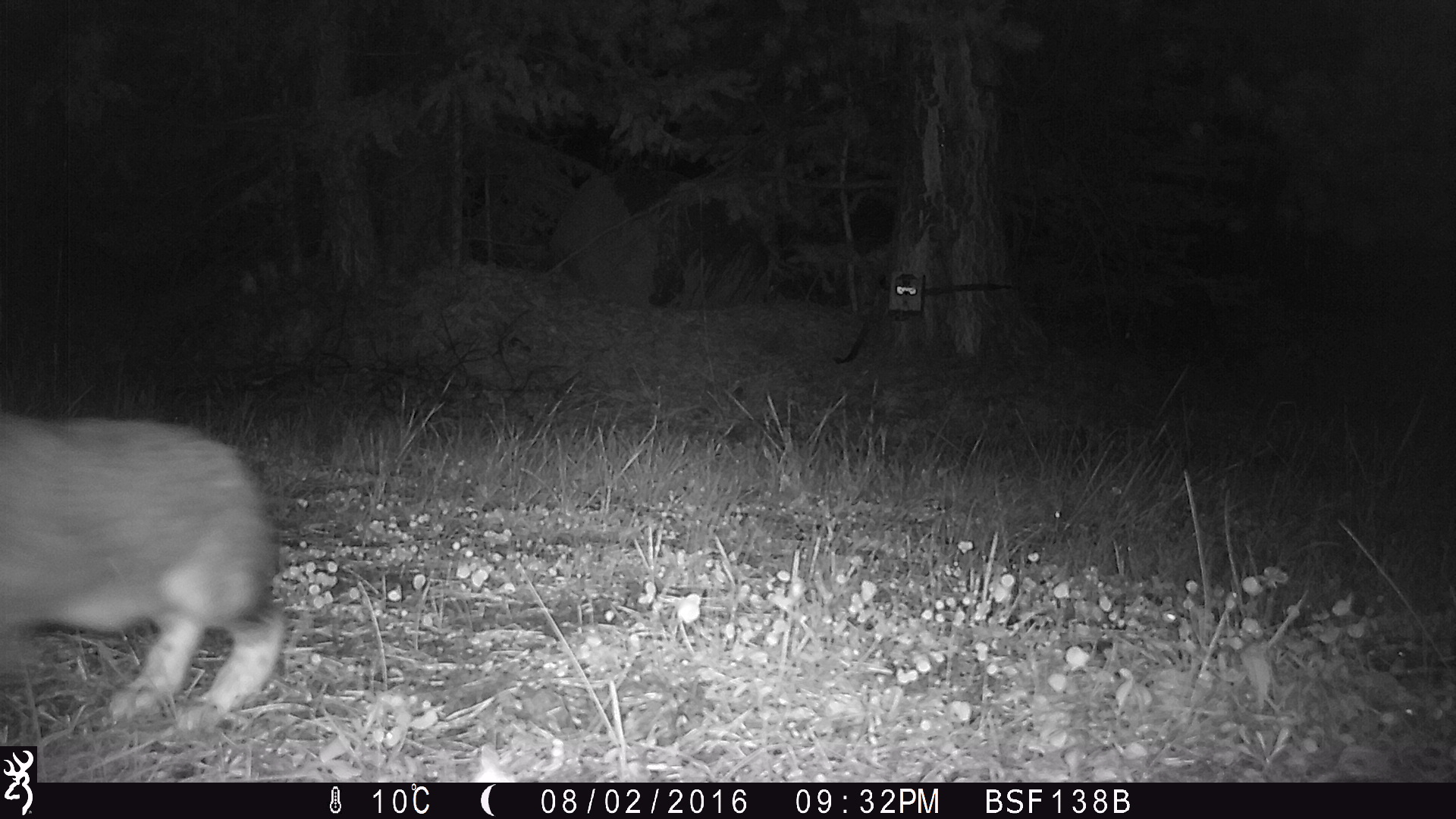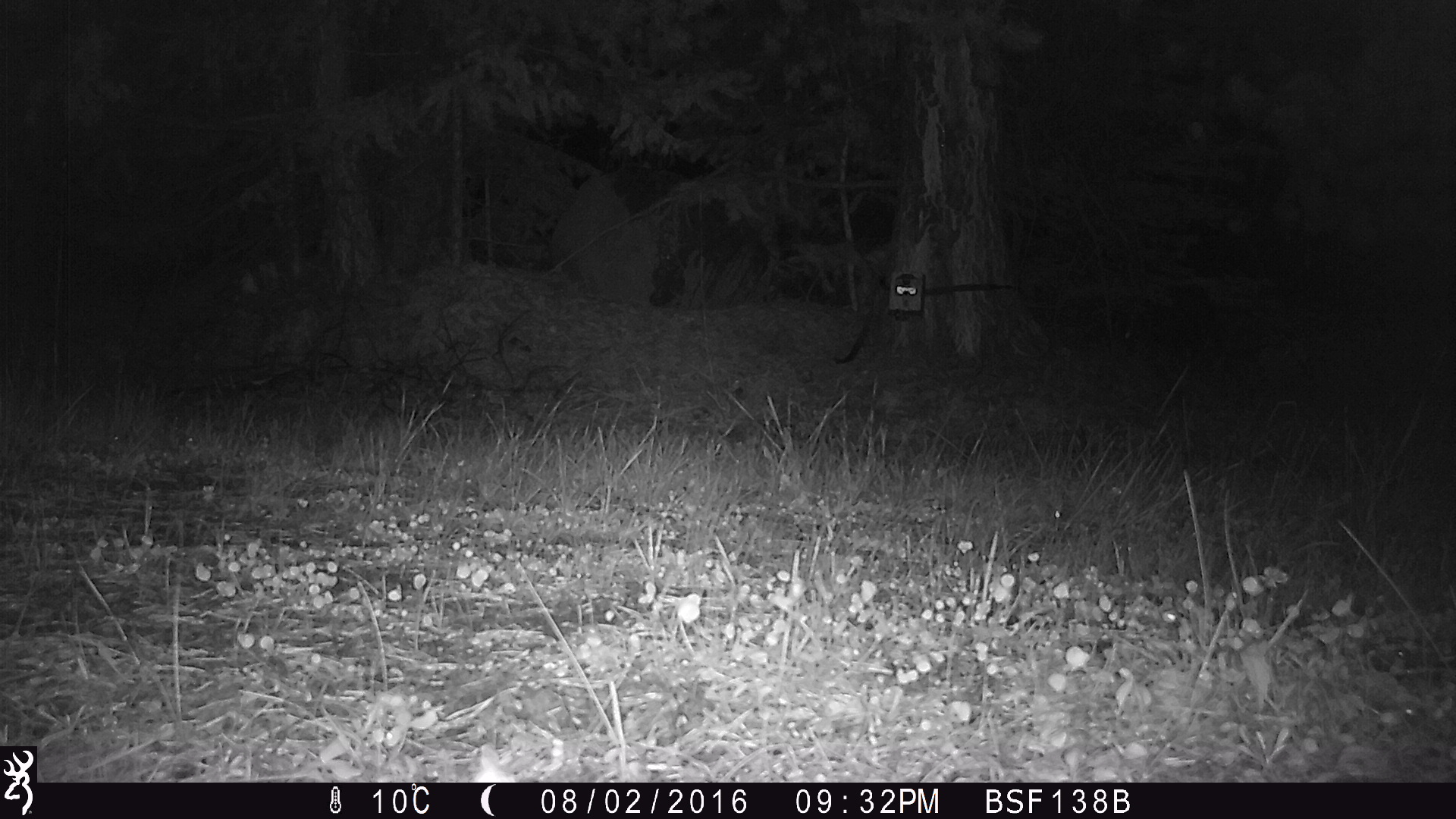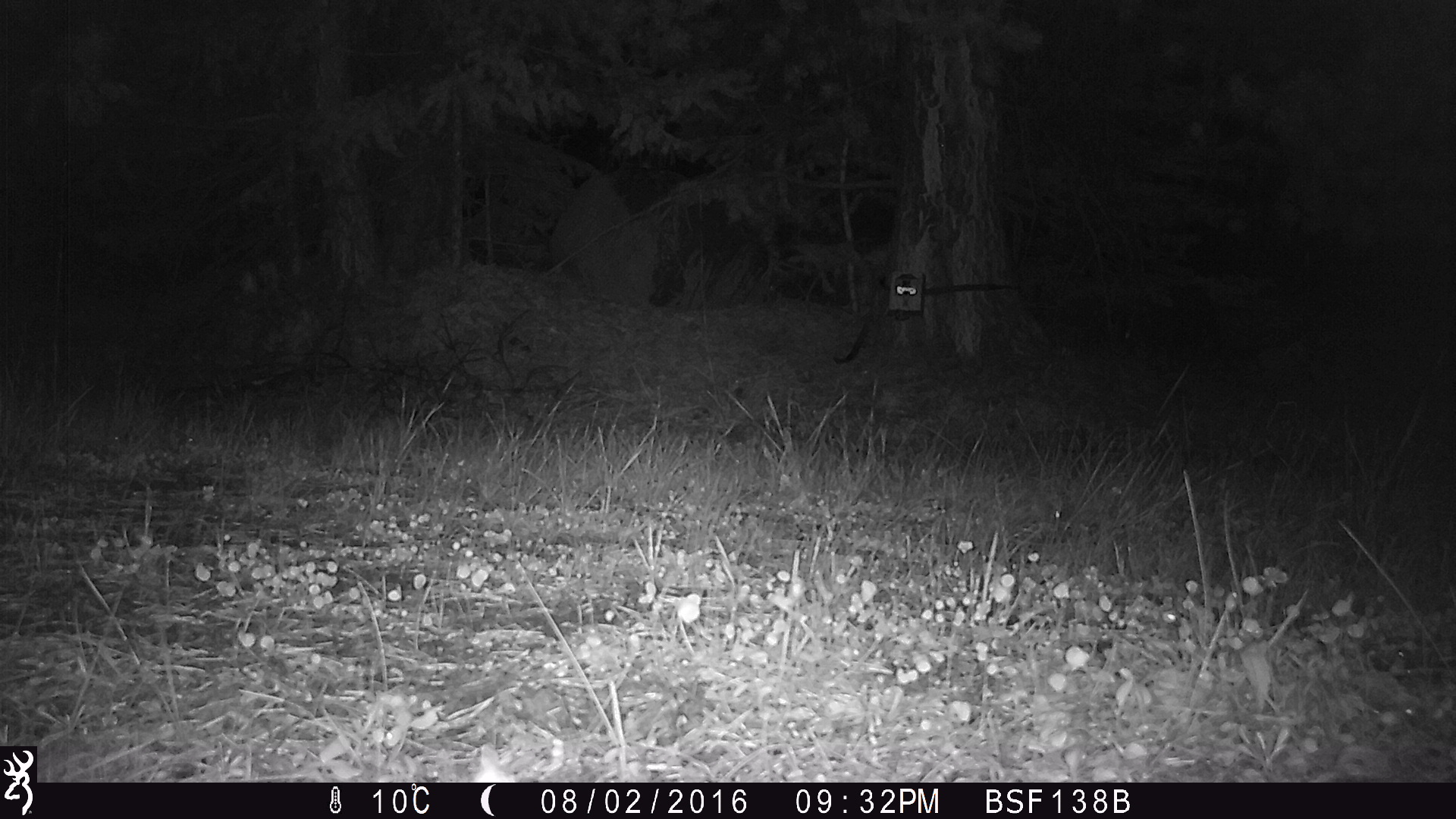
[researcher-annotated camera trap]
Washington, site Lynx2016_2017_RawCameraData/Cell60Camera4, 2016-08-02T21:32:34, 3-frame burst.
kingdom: Animalia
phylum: Chordata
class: Mammalia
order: Lagomorpha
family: Leporidae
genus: Lepus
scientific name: Lepus americanus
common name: snowshoe hare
Lepus americanus (snowshoe hare). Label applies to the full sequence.